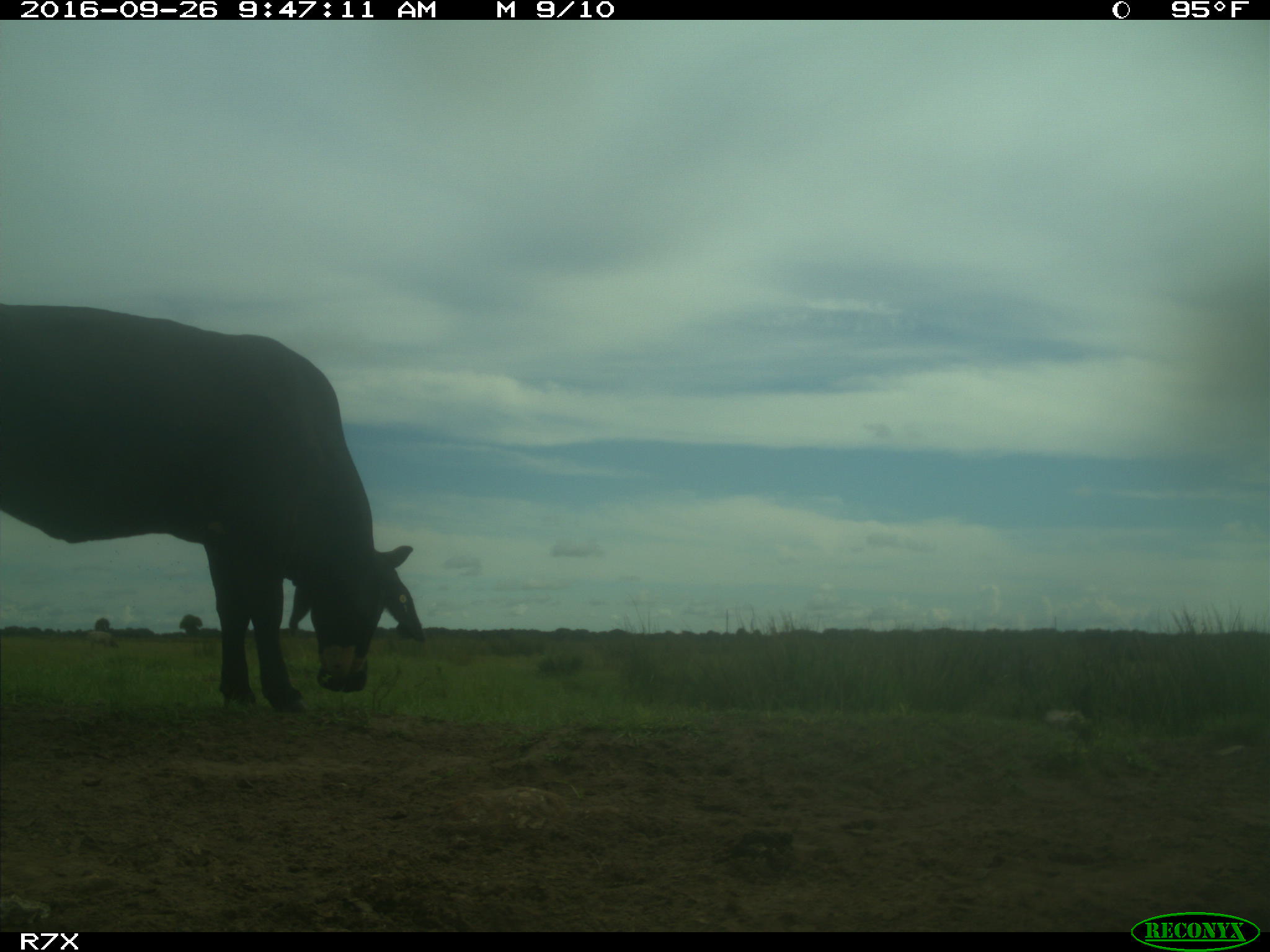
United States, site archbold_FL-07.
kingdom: Animalia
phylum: Chordata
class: Mammalia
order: Artiodactyla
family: Bovidae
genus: Bos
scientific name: Bos taurus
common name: domestic cow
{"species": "Bos taurus (domestic cow)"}